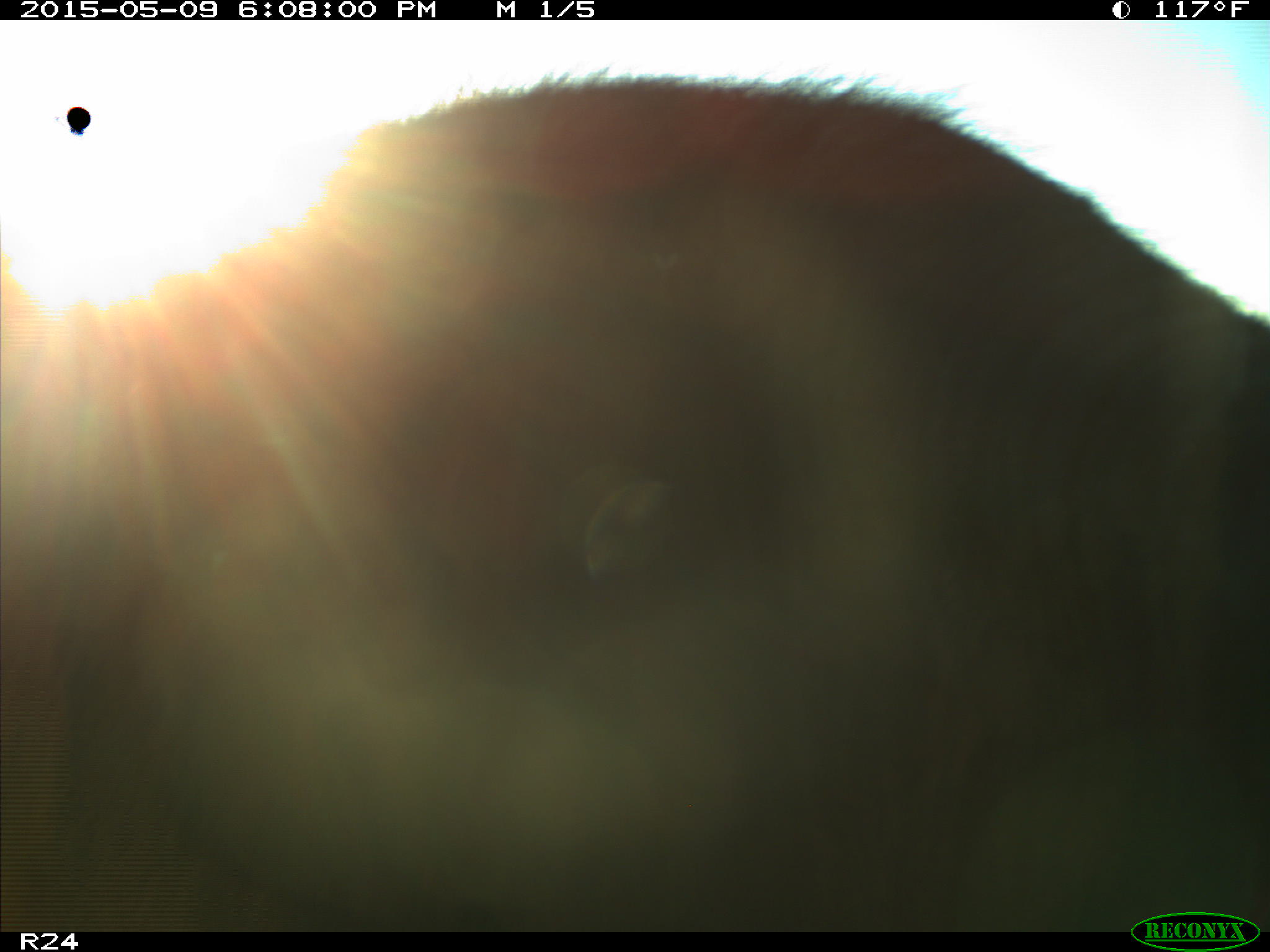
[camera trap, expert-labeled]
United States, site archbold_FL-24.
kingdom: Animalia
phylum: Chordata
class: Mammalia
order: Artiodactyla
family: Bovidae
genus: Bos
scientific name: Bos taurus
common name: domestic cow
Bos taurus (domestic cow).